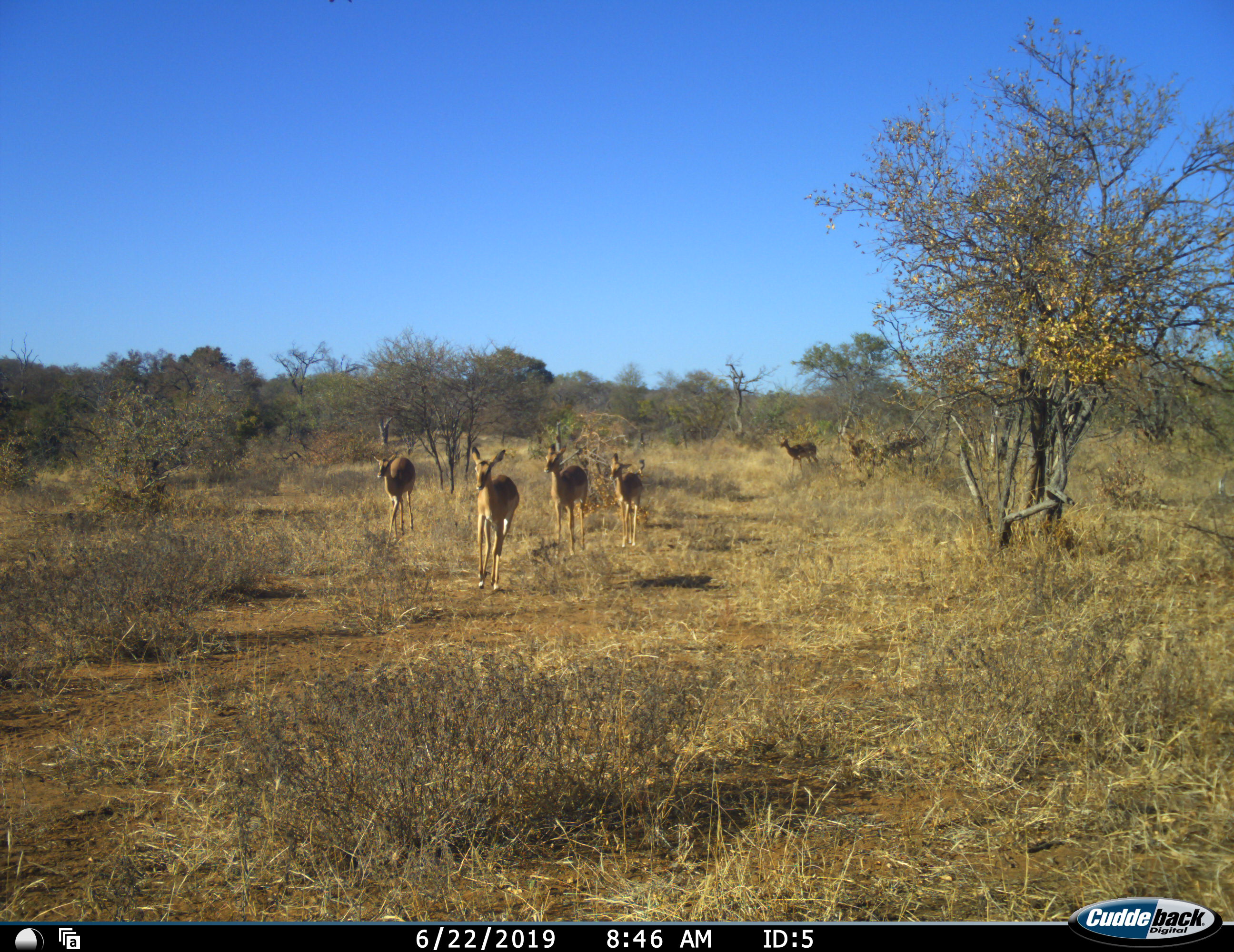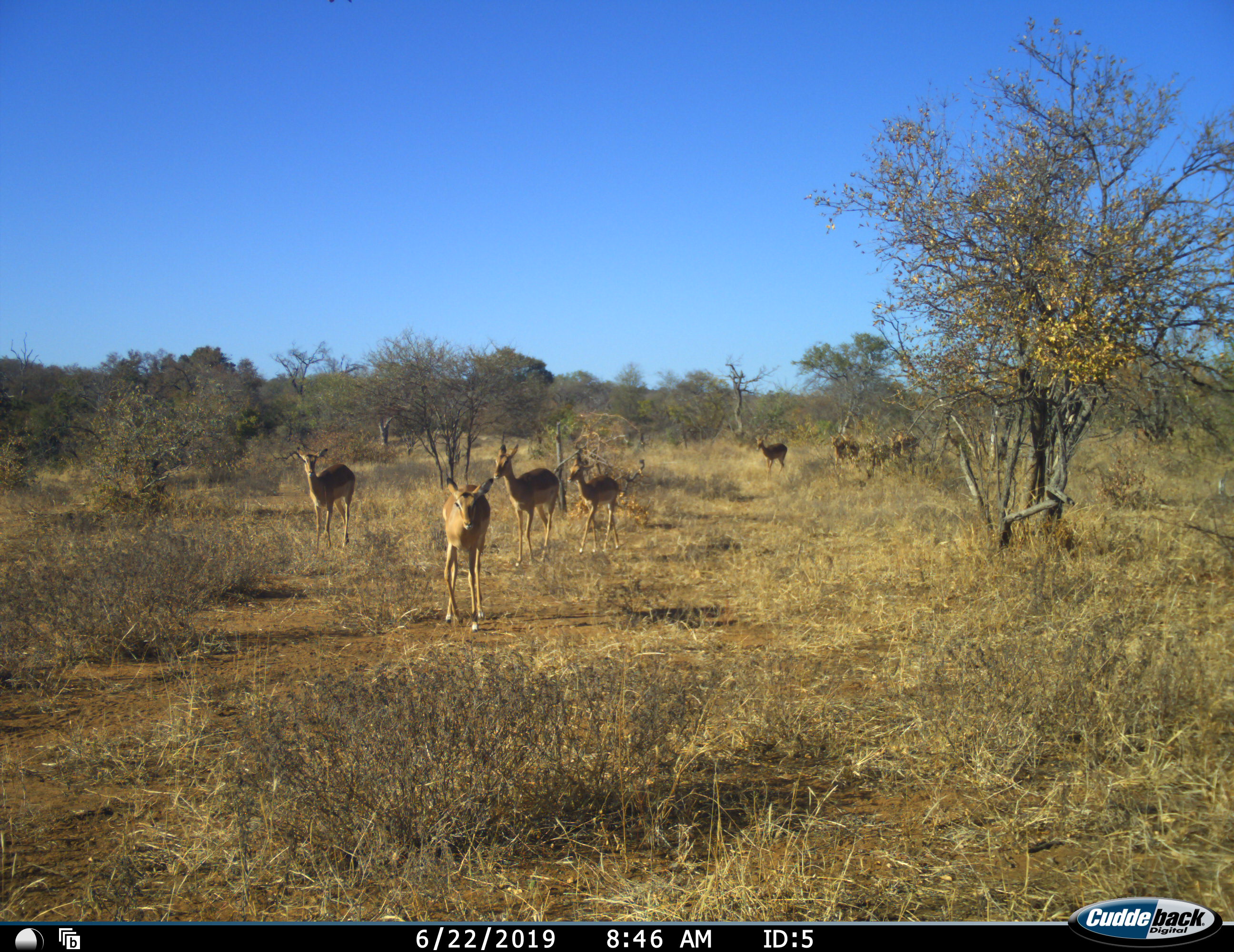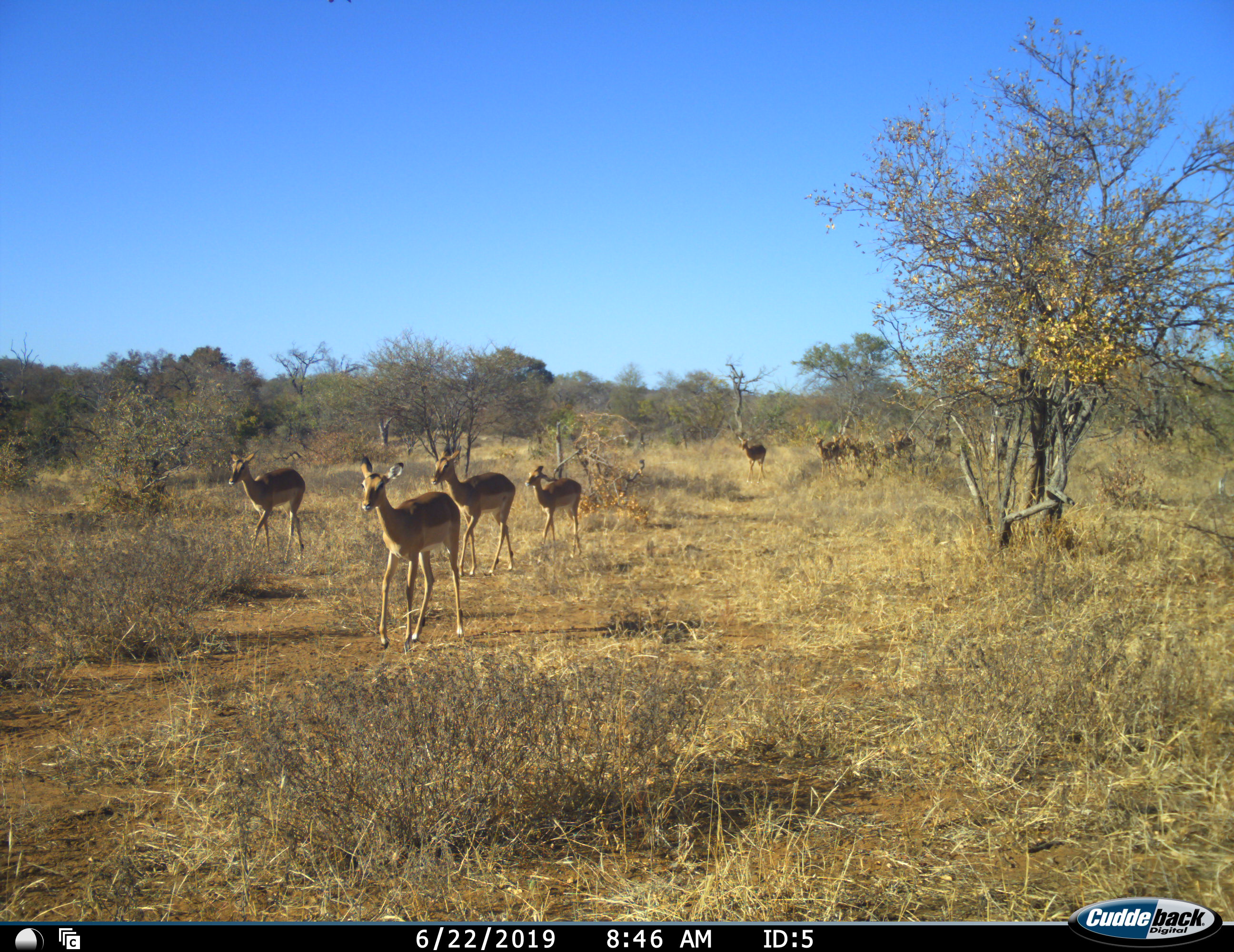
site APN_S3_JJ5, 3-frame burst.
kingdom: Animalia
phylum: Chordata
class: Mammalia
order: Artiodactyla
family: Bovidae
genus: Aepyceros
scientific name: Aepyceros melampus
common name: impala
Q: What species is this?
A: Impala (Aepyceros melampus).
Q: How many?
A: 11-50.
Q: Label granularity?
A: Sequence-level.